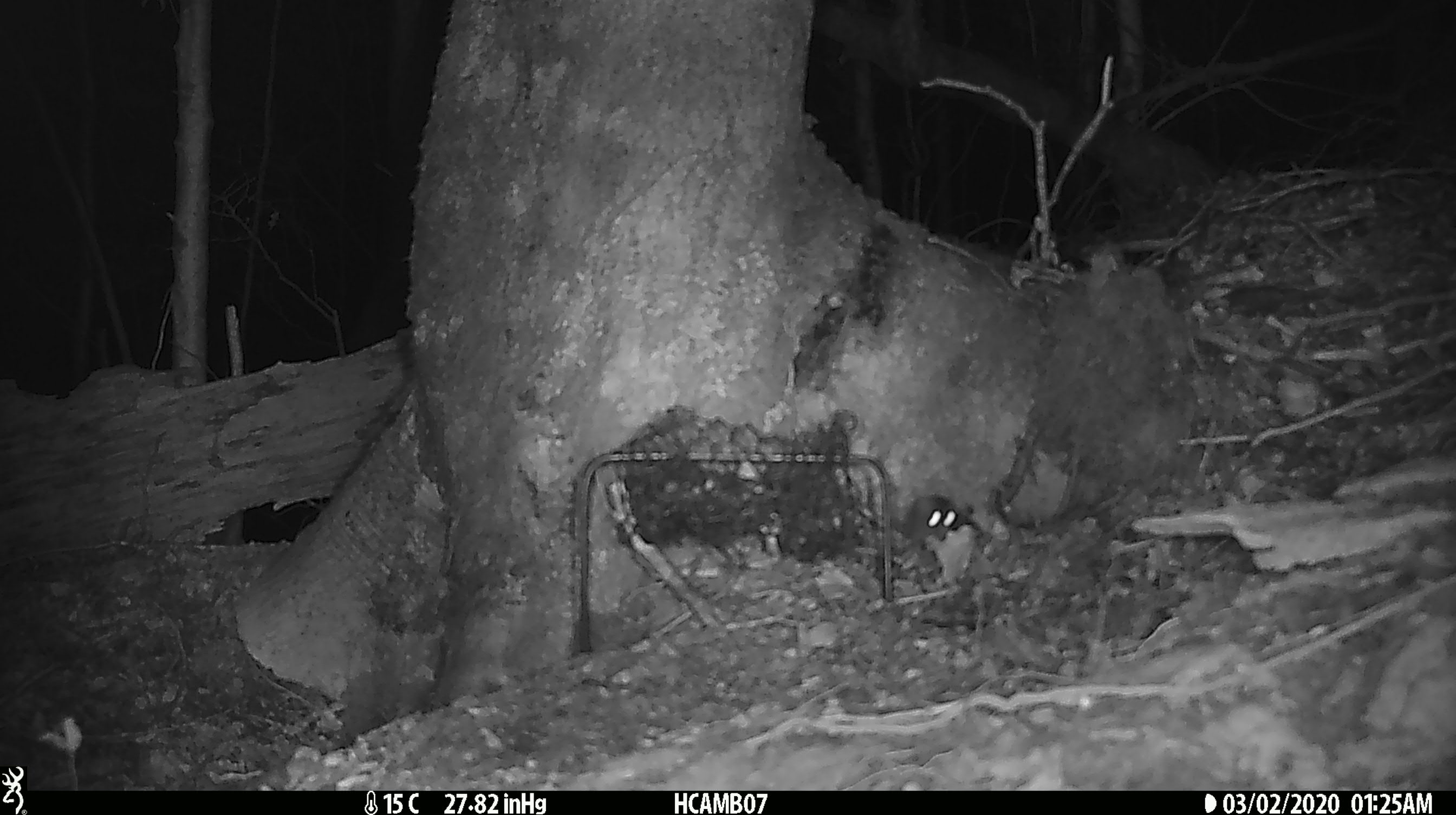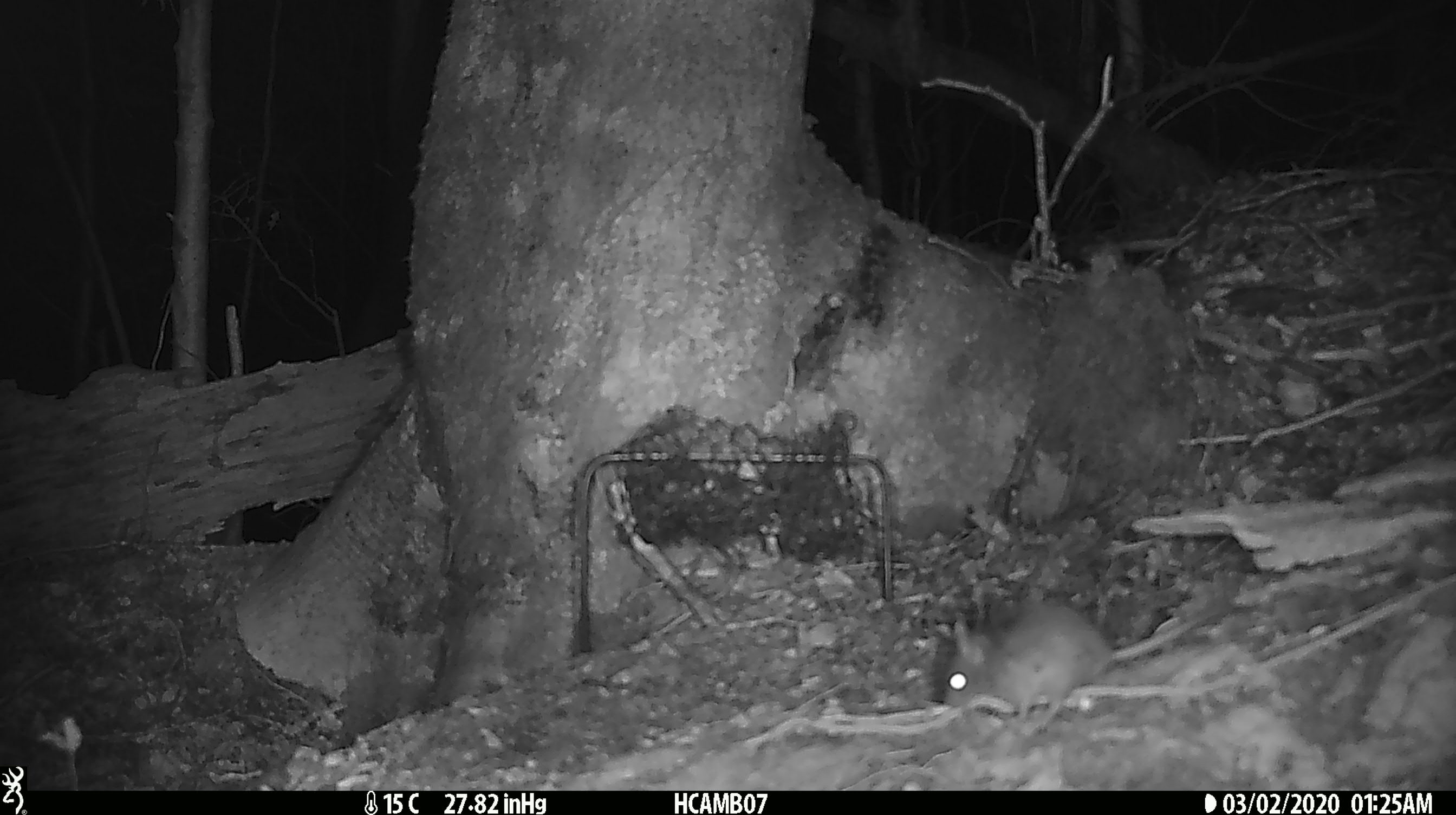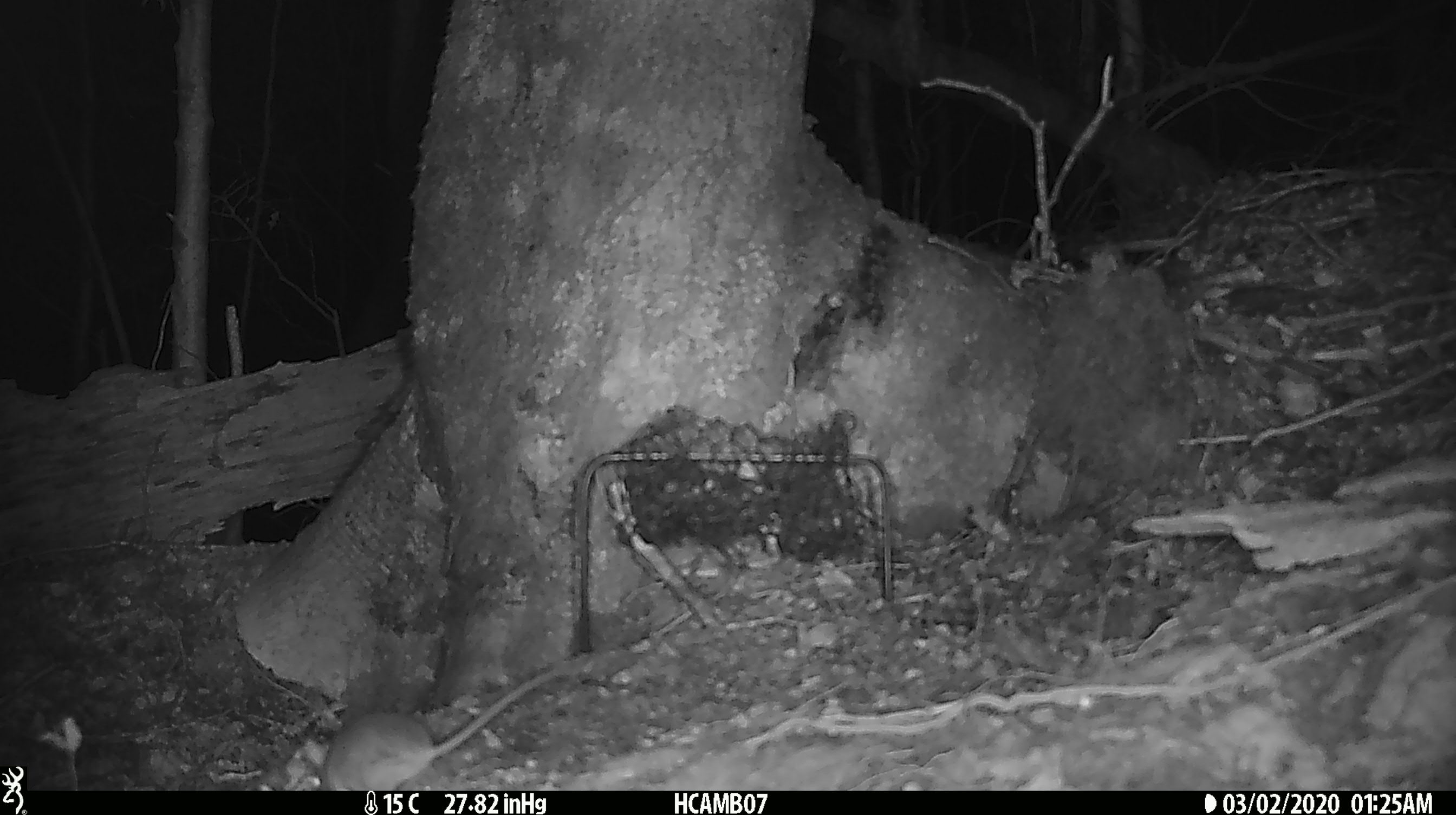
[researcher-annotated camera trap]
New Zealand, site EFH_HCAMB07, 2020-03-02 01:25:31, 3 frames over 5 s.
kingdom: Animalia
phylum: Chordata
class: Mammalia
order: Rodentia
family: Muridae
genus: Mus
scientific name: Mus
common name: mouse